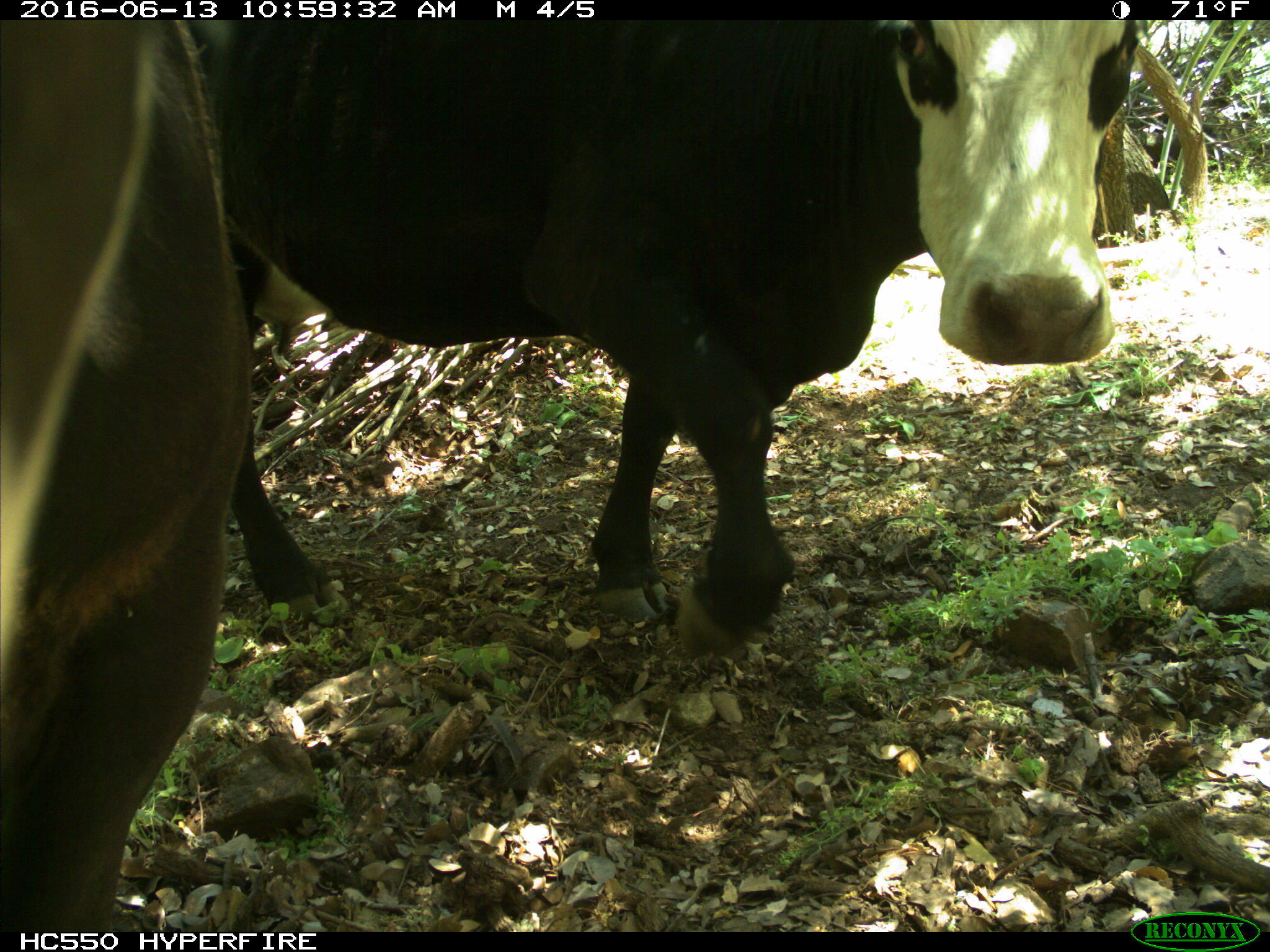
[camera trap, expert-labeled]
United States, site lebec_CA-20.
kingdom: Animalia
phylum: Chordata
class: Mammalia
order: Artiodactyla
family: Bovidae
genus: Bos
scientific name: Bos taurus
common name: domestic cow